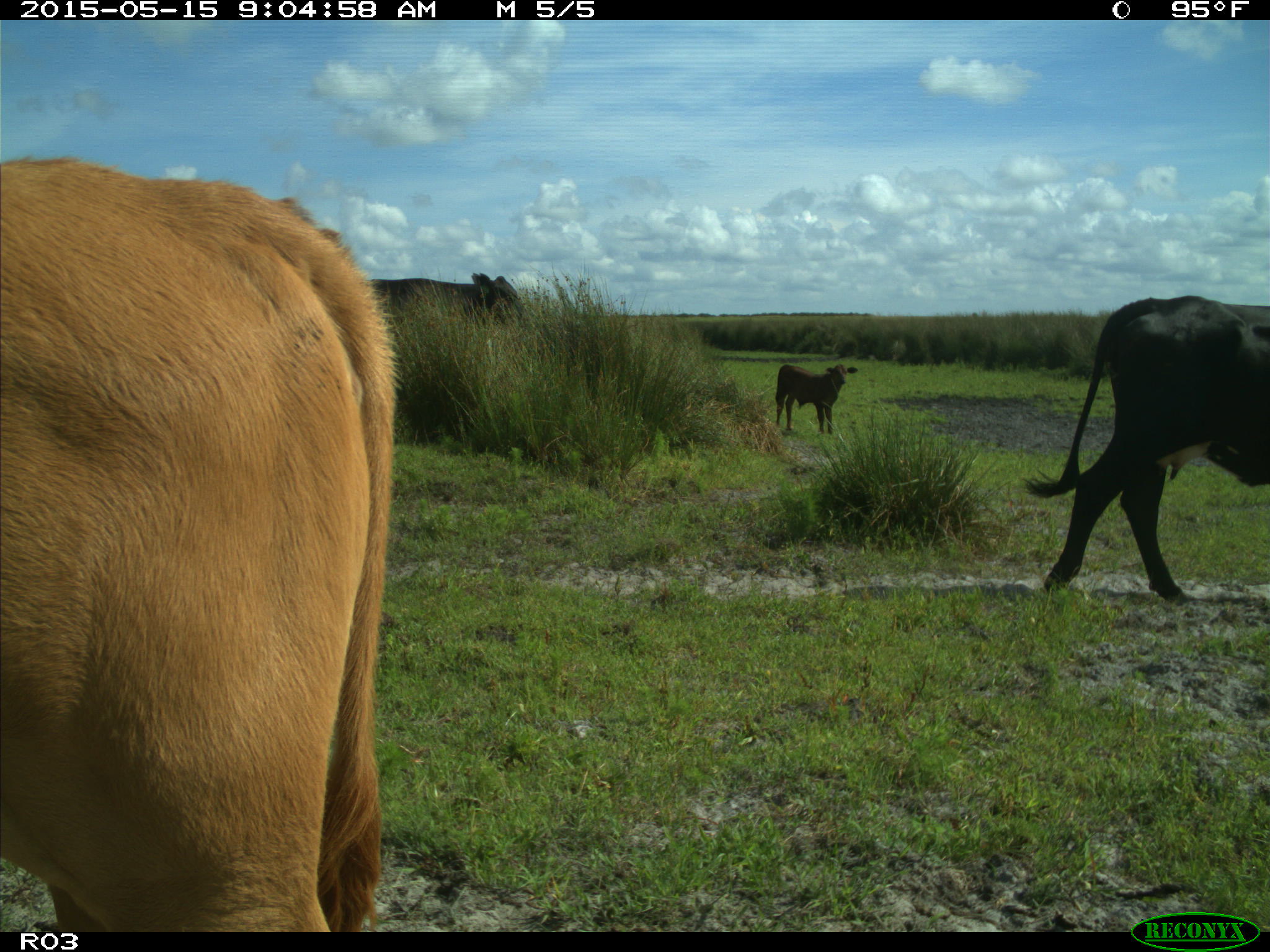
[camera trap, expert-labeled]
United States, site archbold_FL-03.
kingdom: Animalia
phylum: Chordata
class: Mammalia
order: Artiodactyla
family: Bovidae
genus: Bos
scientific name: Bos taurus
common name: domestic cow